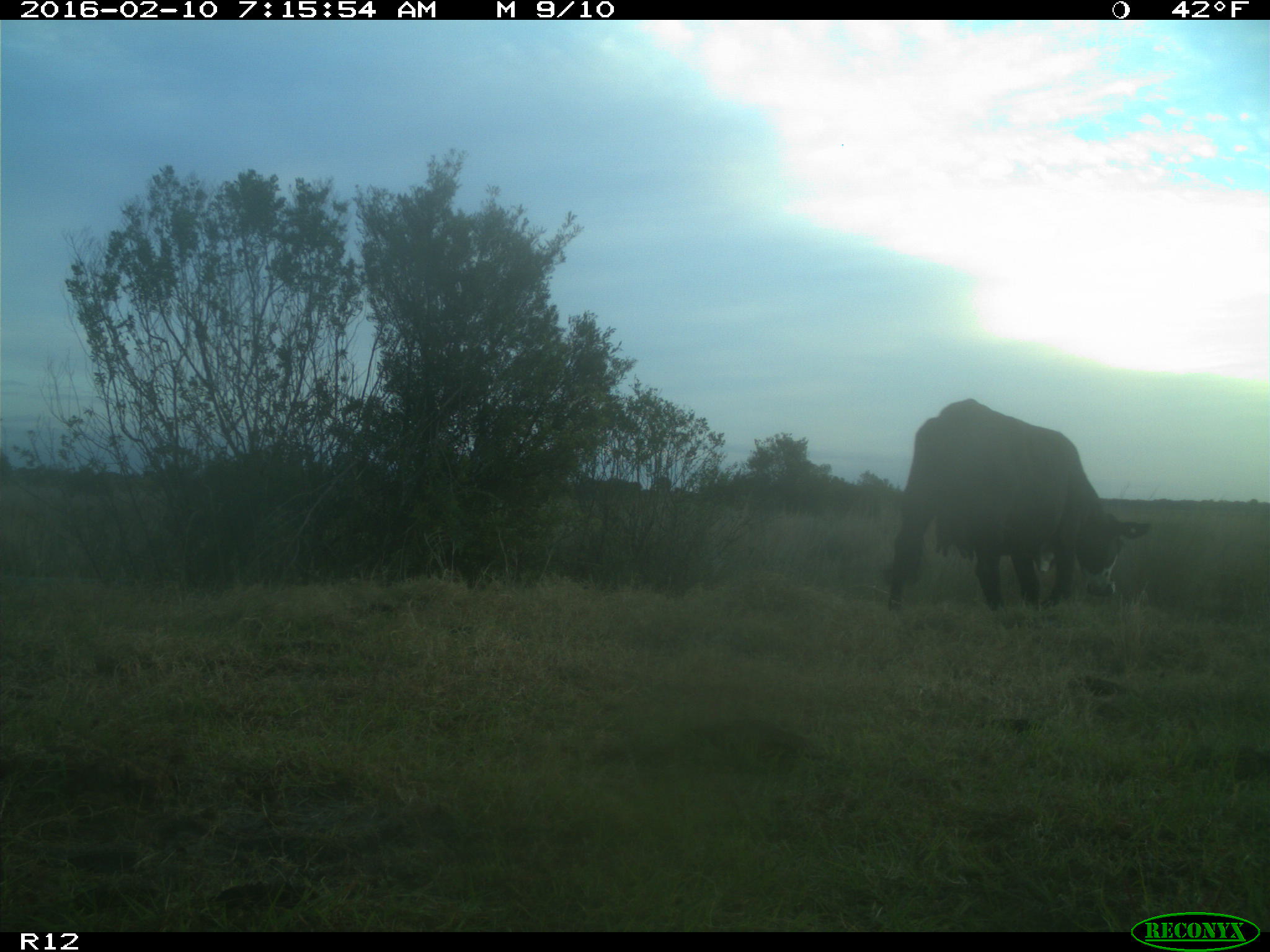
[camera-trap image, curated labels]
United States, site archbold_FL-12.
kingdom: Animalia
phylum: Chordata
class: Mammalia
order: Artiodactyla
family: Bovidae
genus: Bos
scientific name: Bos taurus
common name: domestic cow